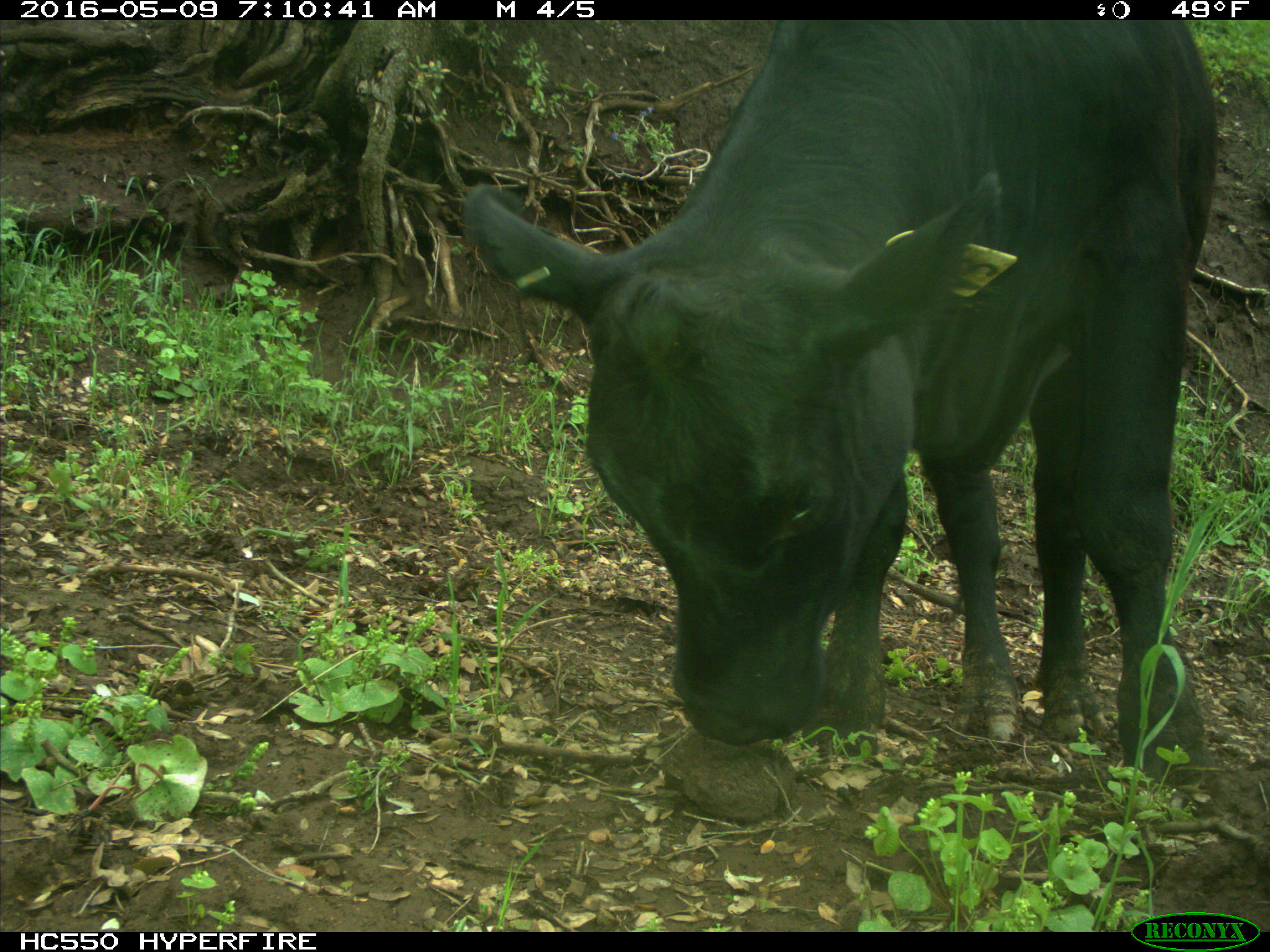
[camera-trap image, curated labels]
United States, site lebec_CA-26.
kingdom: Animalia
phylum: Chordata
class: Mammalia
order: Artiodactyla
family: Bovidae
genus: Bos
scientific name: Bos taurus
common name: domestic cow